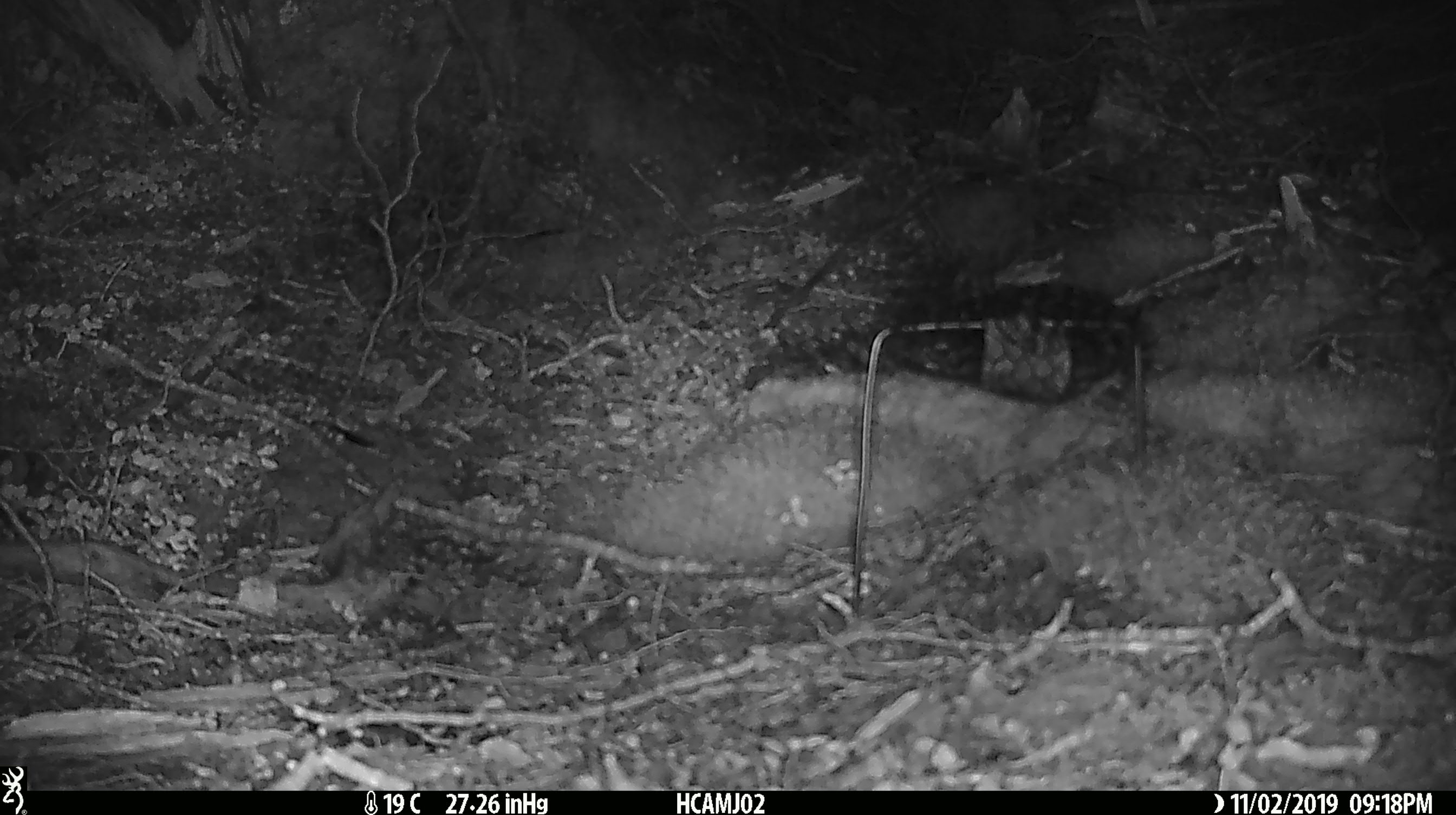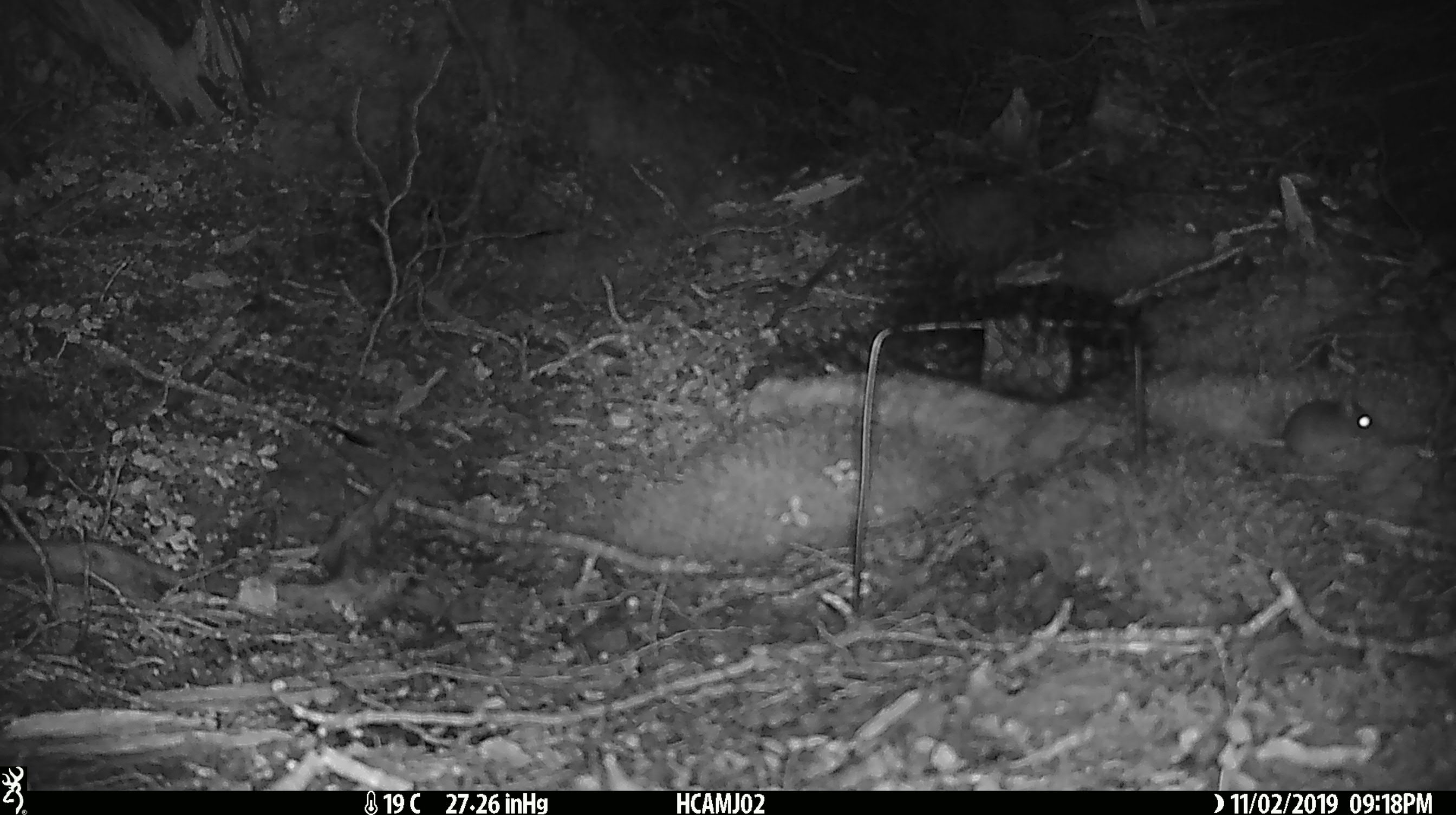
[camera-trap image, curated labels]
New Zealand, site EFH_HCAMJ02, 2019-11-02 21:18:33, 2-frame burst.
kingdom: Animalia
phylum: Chordata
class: Mammalia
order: Rodentia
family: Muridae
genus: Mus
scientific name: Mus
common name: mouse